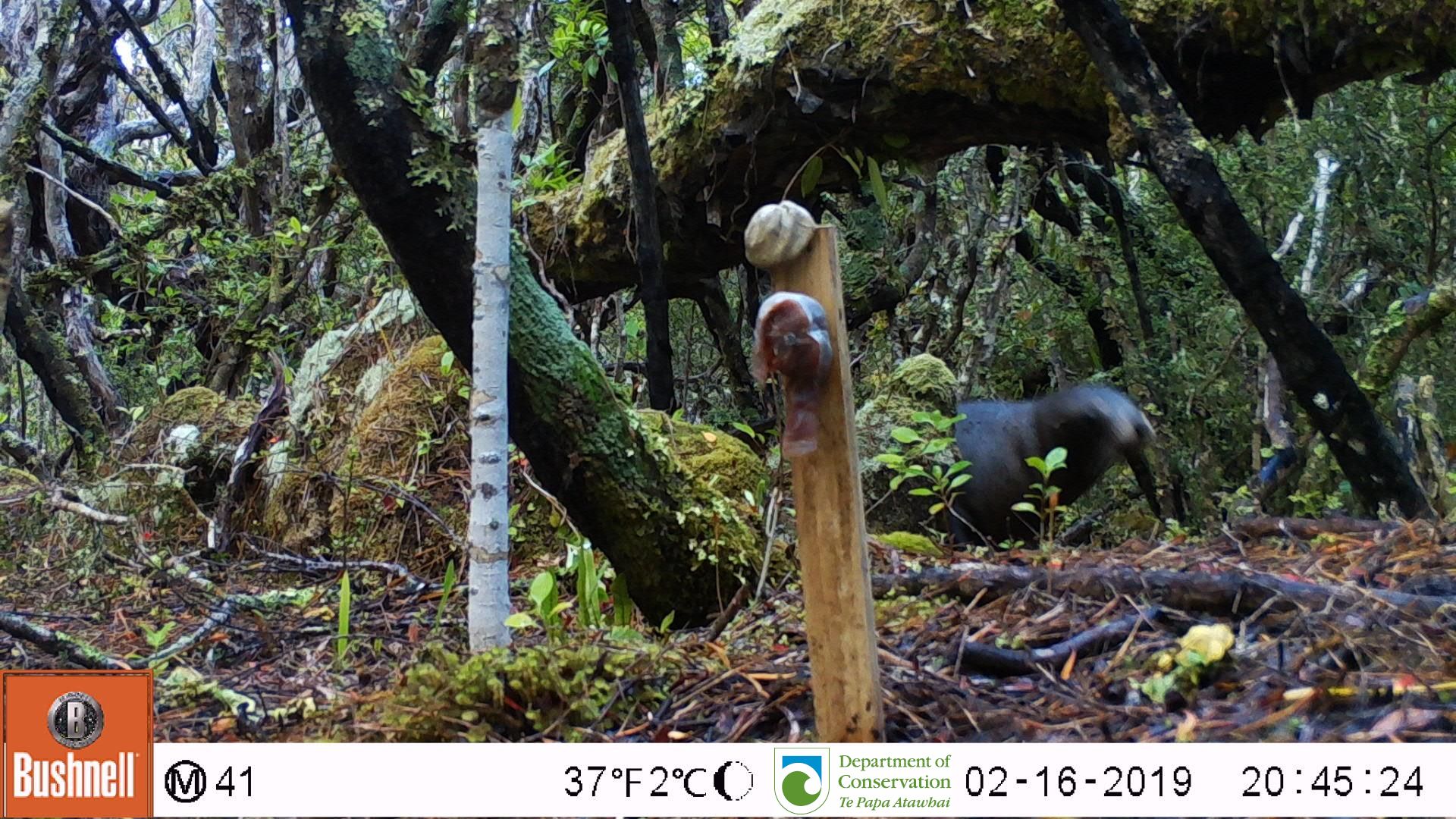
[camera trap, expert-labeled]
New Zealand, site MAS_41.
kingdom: Animalia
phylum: Chordata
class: Mammalia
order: Carnivora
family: Otariidae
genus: Phocarctos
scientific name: Phocarctos hookeri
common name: new zealand sea lion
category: sealion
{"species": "sealion (new zealand sea lion) (Phocarctos hookeri)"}